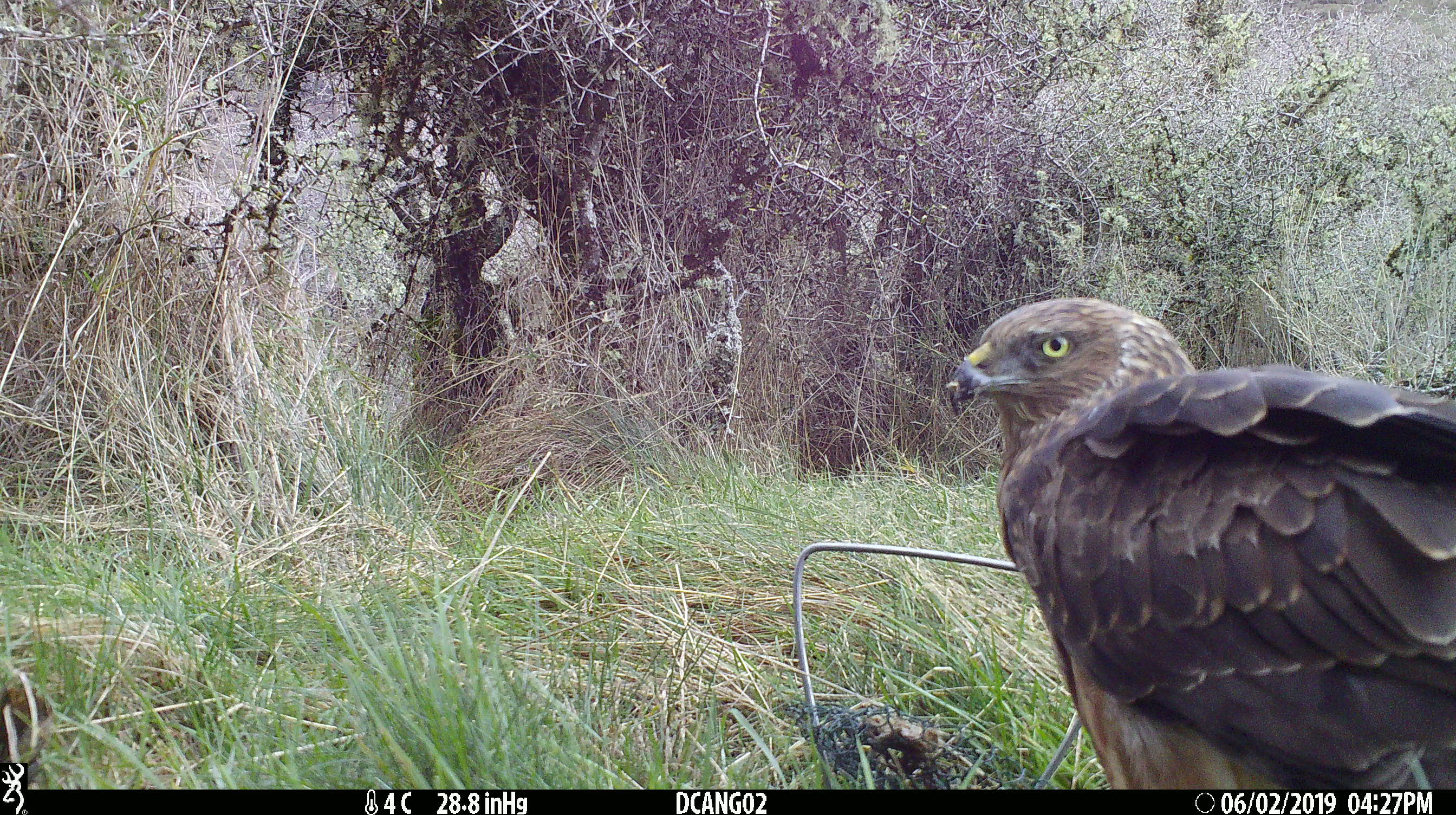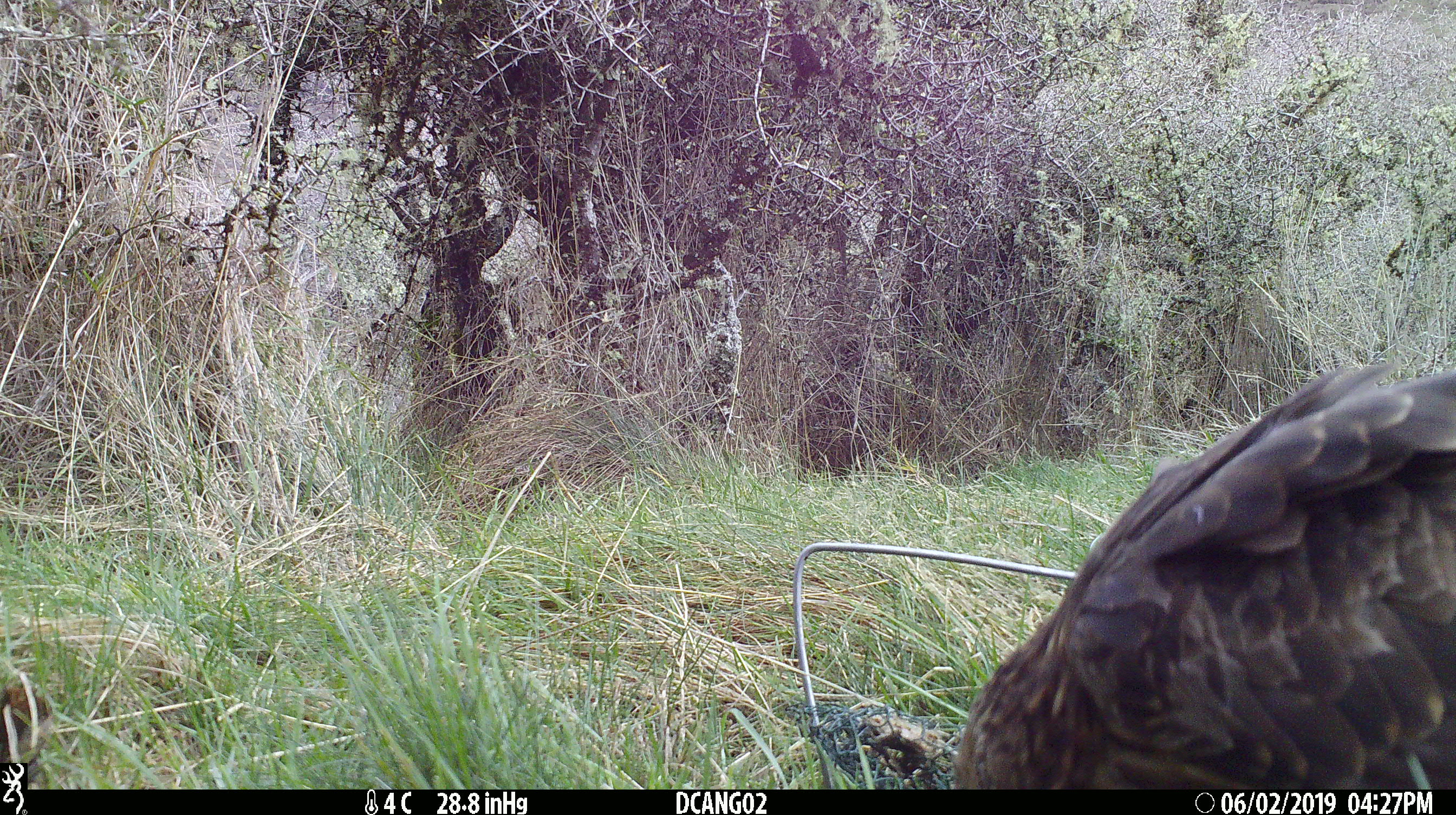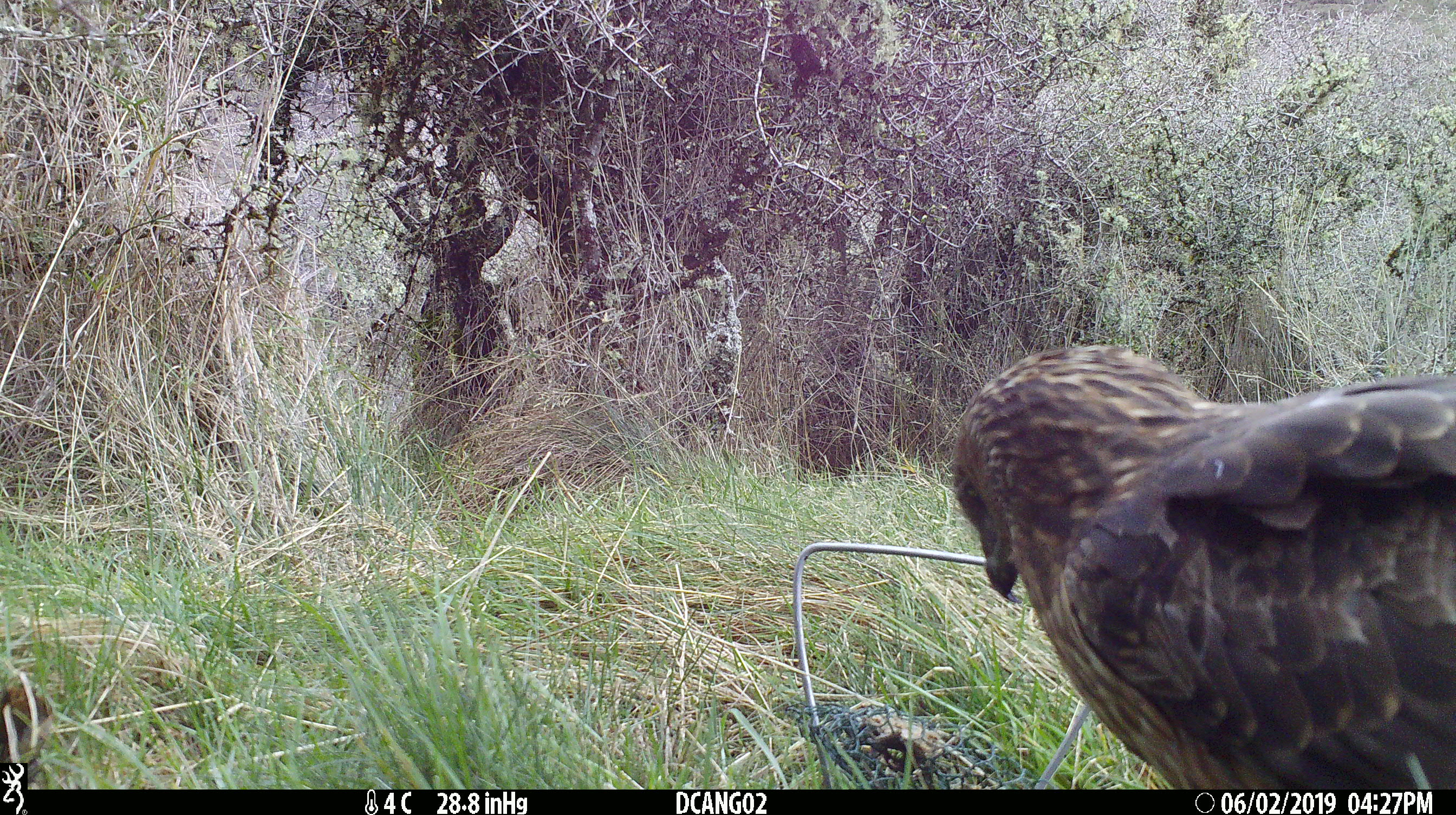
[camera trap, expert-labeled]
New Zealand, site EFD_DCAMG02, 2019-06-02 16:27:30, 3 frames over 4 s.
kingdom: Animalia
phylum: Chordata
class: Aves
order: Accipitriformes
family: Accipitridae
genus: Circus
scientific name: Circus approximans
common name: swamp harrier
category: harrier